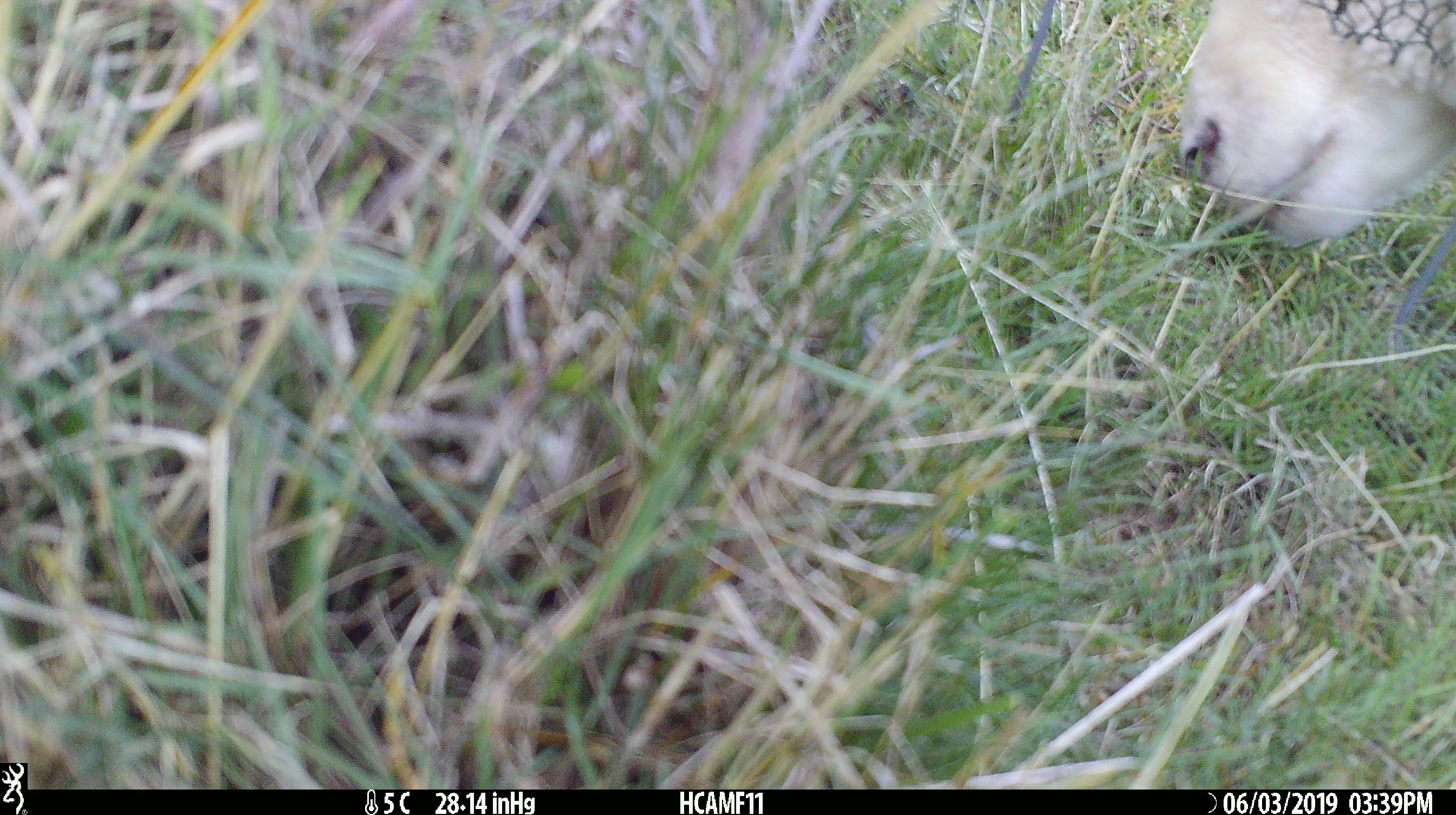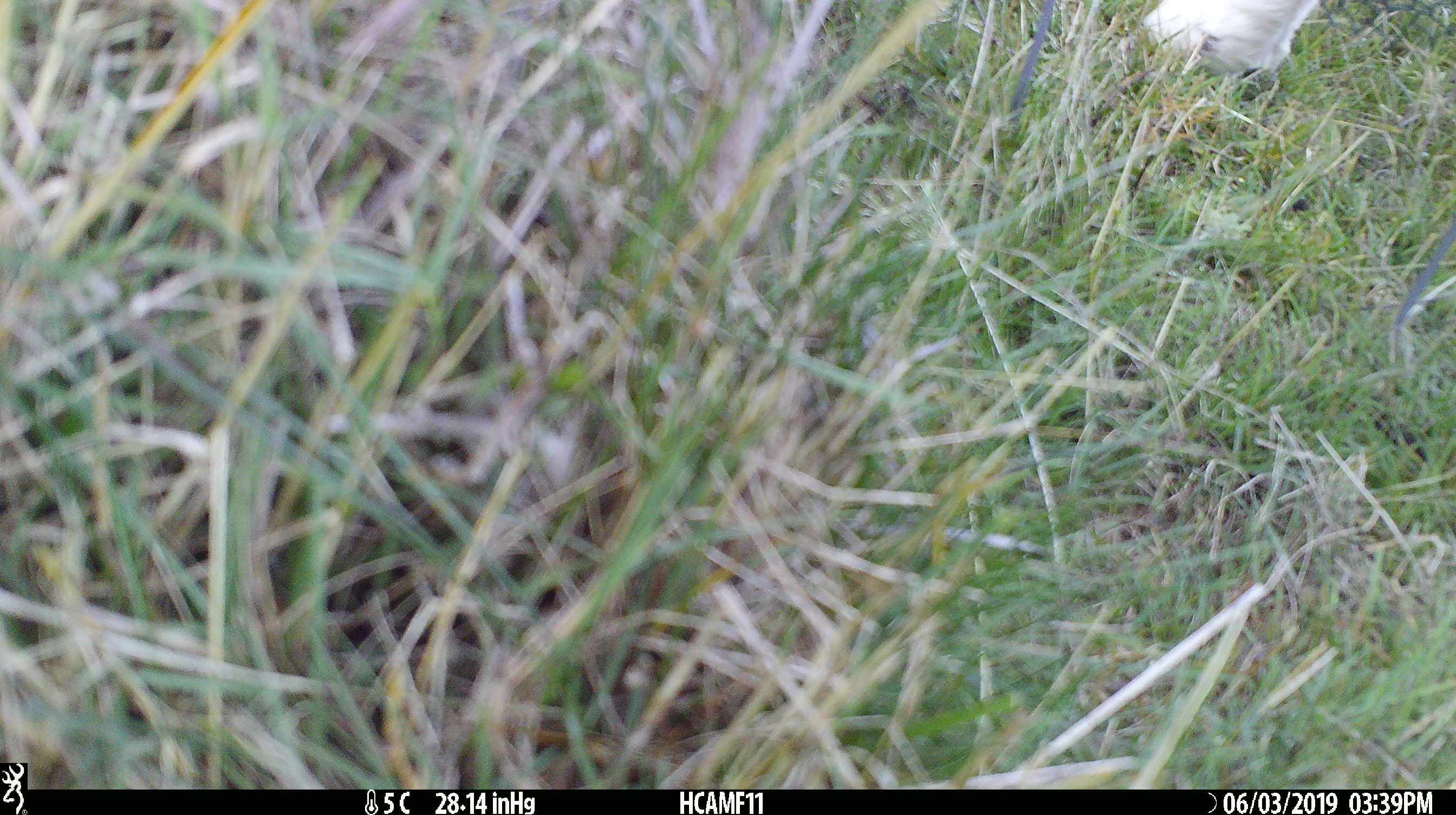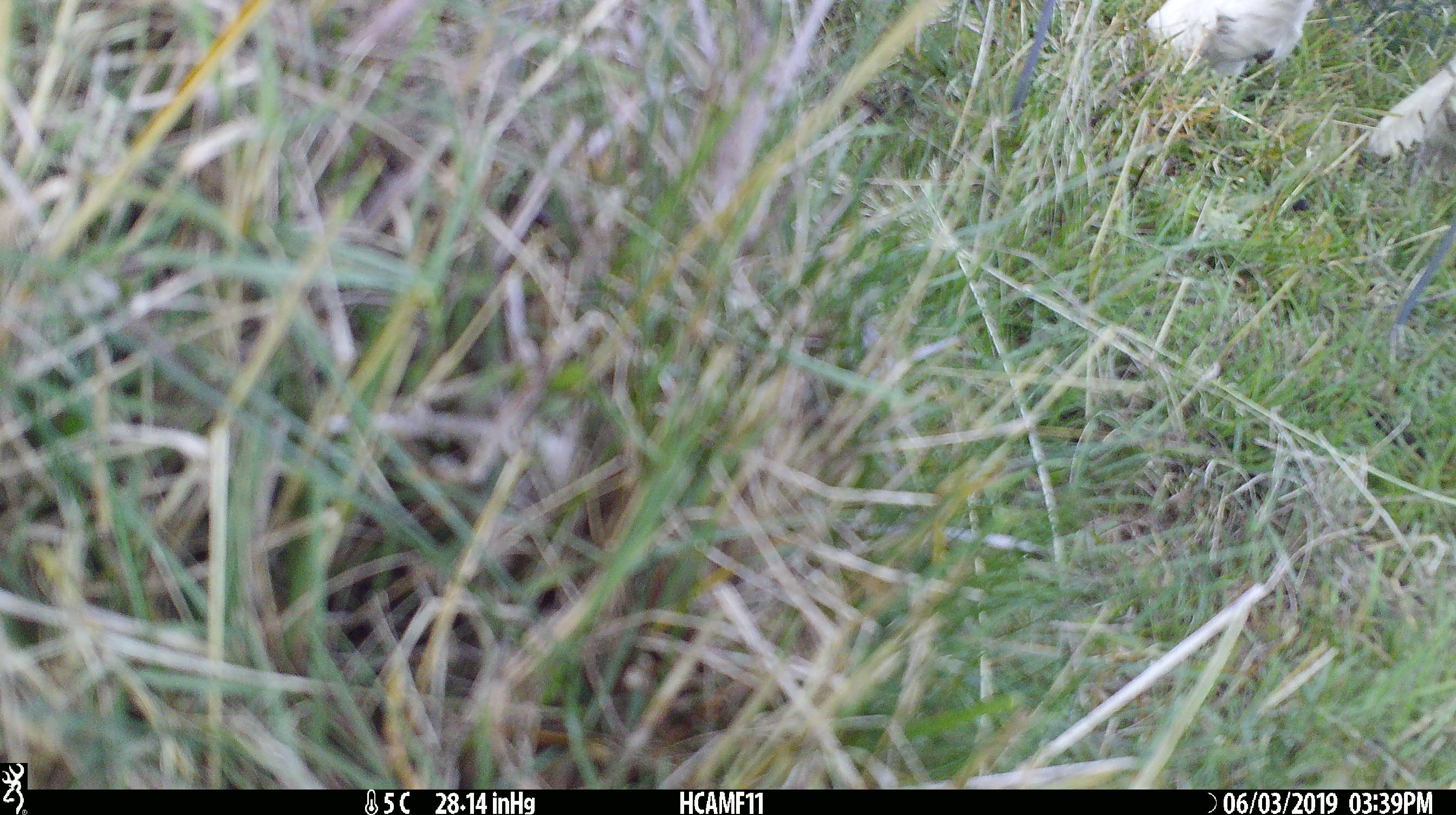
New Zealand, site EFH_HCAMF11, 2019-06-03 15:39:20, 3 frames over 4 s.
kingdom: Animalia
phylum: Chordata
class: Mammalia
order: Artiodactyla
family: Bovidae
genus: Ovis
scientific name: Ovis aries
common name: domestic sheep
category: sheep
Sheep (domestic sheep) (Ovis aries).